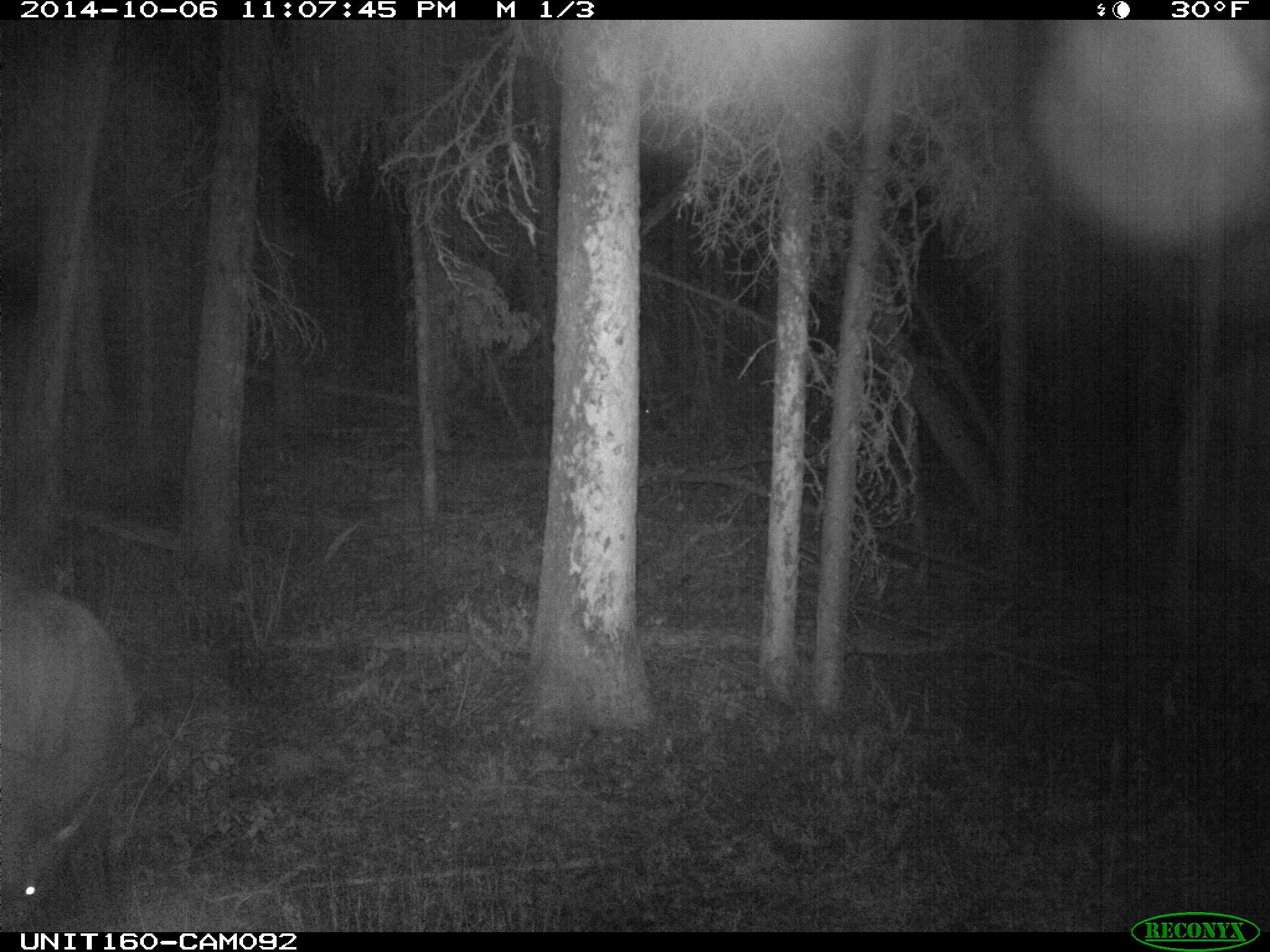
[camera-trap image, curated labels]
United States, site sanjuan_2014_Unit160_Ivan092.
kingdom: Animalia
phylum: Chordata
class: Mammalia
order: Artiodactyla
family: Cervidae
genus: Cervus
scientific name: Cervus elaphus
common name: red deer